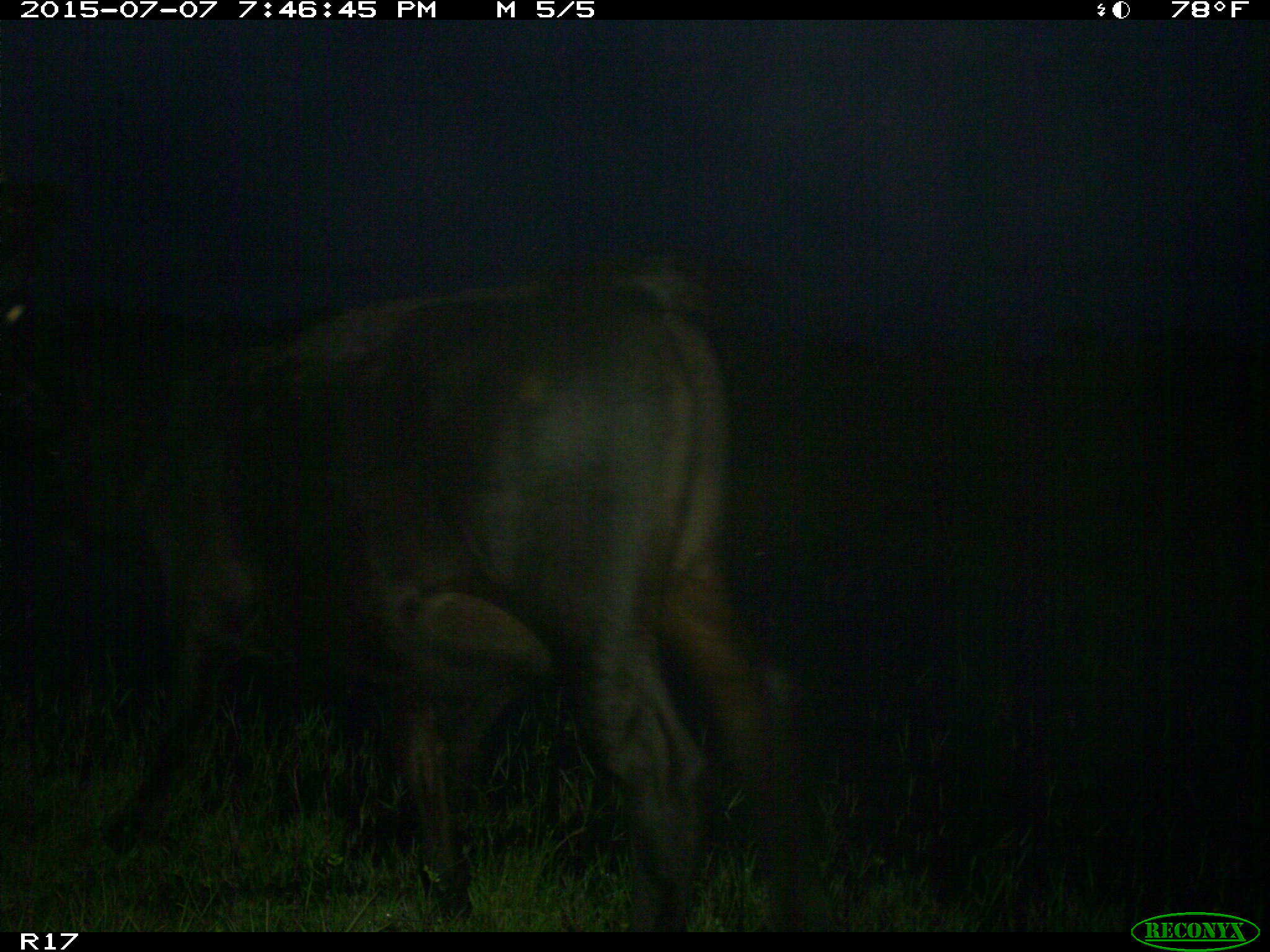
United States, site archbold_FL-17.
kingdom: Animalia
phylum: Chordata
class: Mammalia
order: Artiodactyla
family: Bovidae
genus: Bos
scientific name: Bos taurus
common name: domestic cow